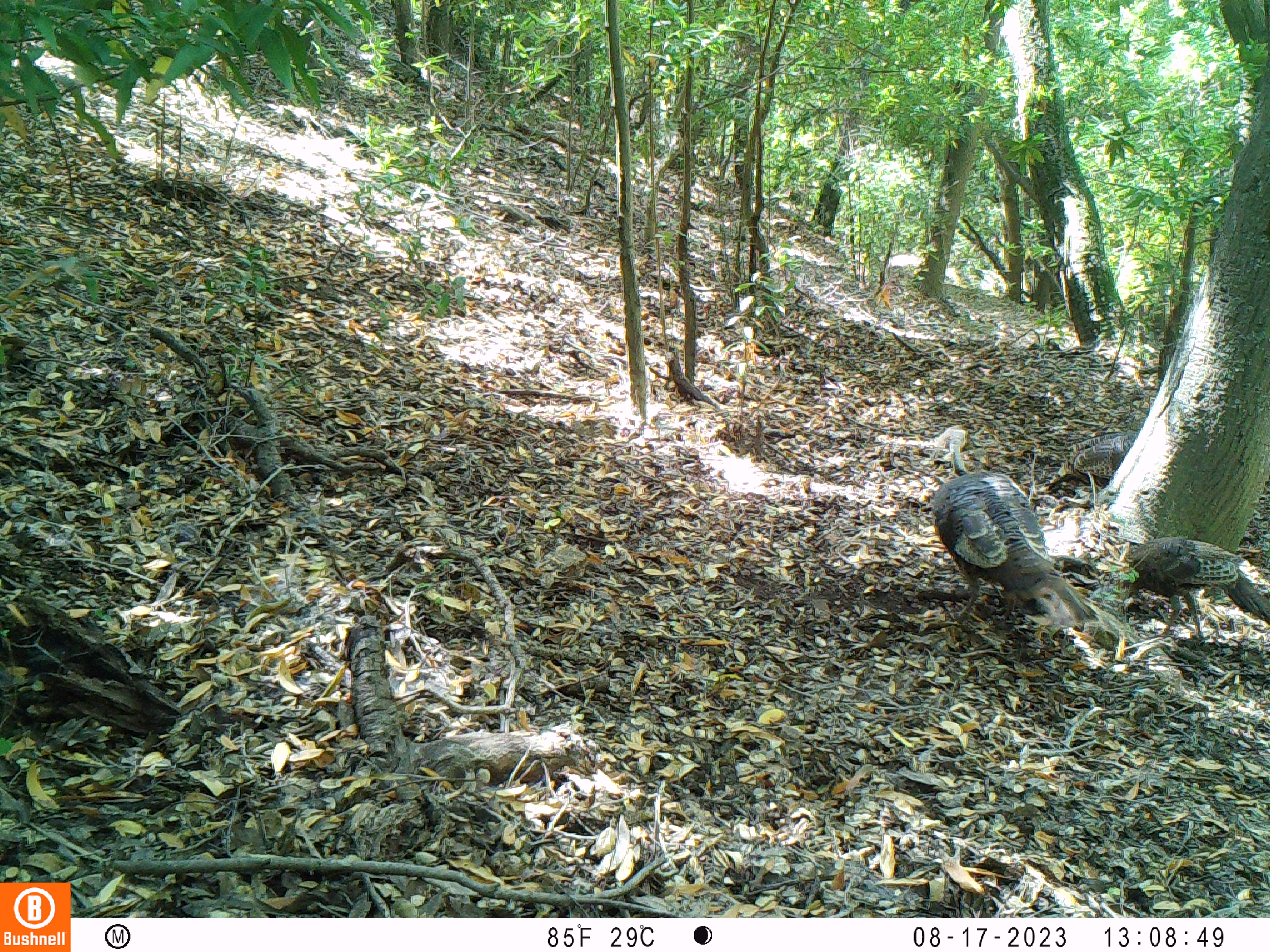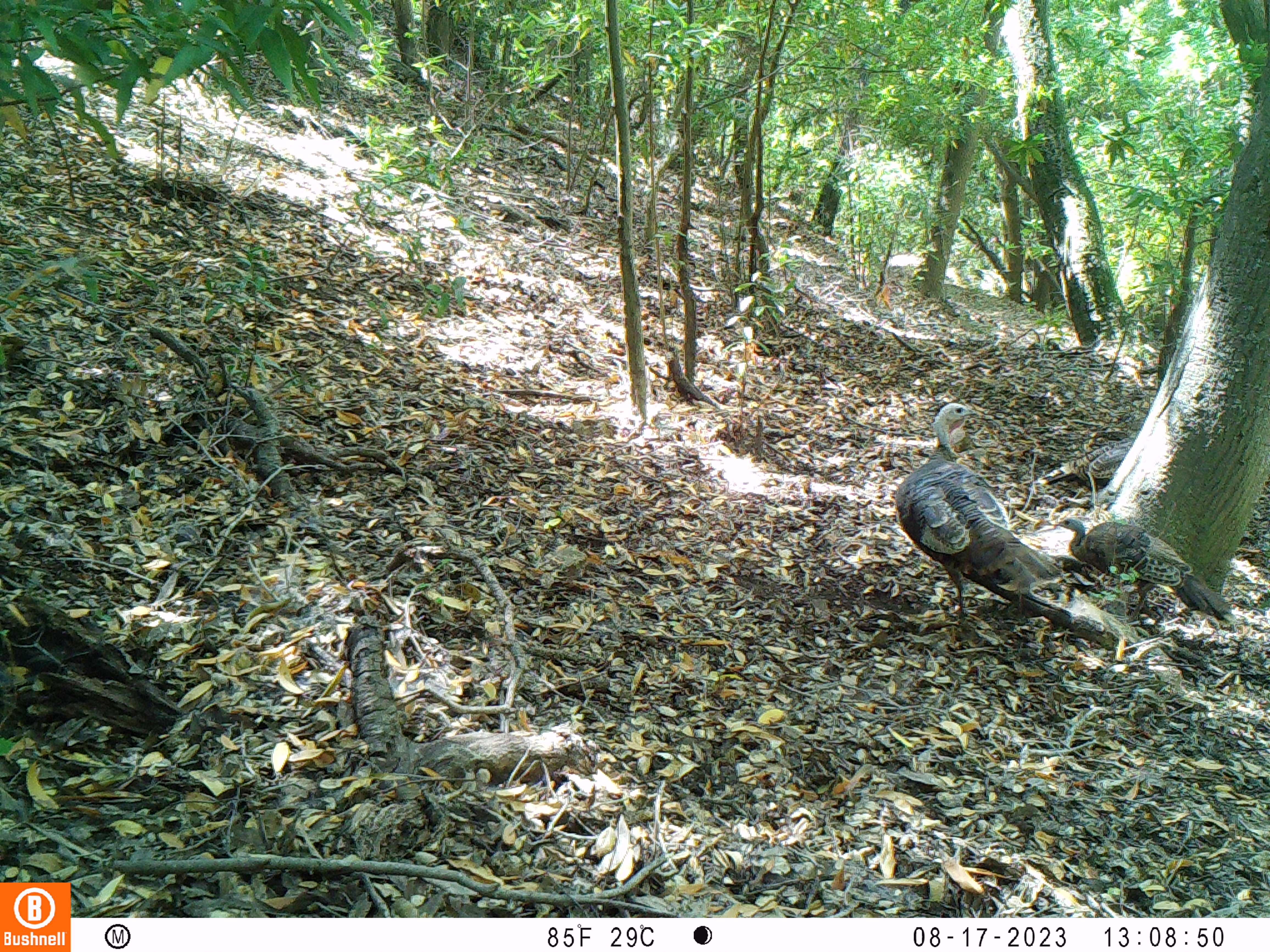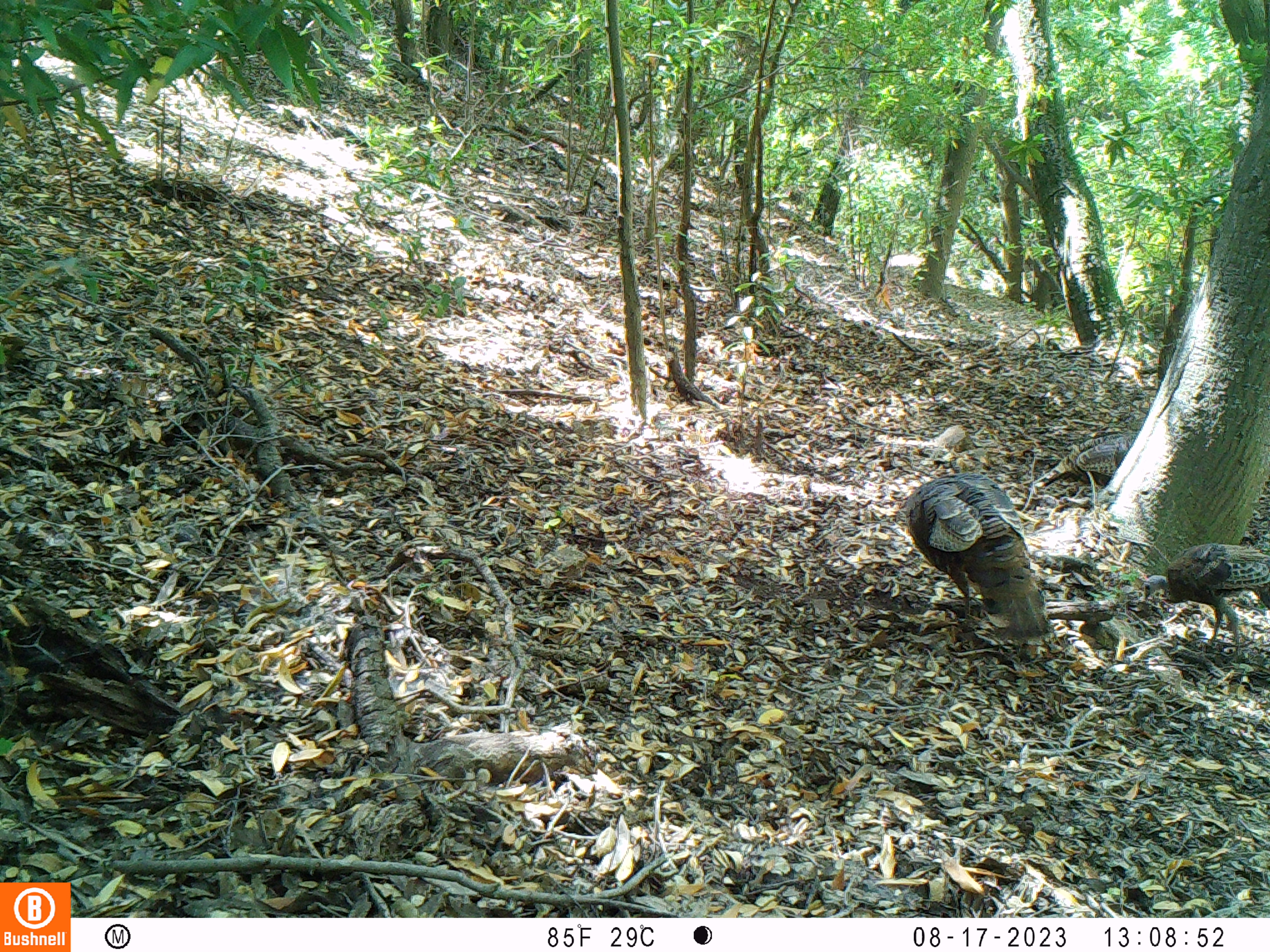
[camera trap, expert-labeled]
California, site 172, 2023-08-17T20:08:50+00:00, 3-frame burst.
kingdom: Animalia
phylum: Chordata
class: Aves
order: Galliformes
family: Phasianidae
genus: Meleagris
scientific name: Meleagris gallopavo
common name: turkey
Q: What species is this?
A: Turkey (Meleagris gallopavo).